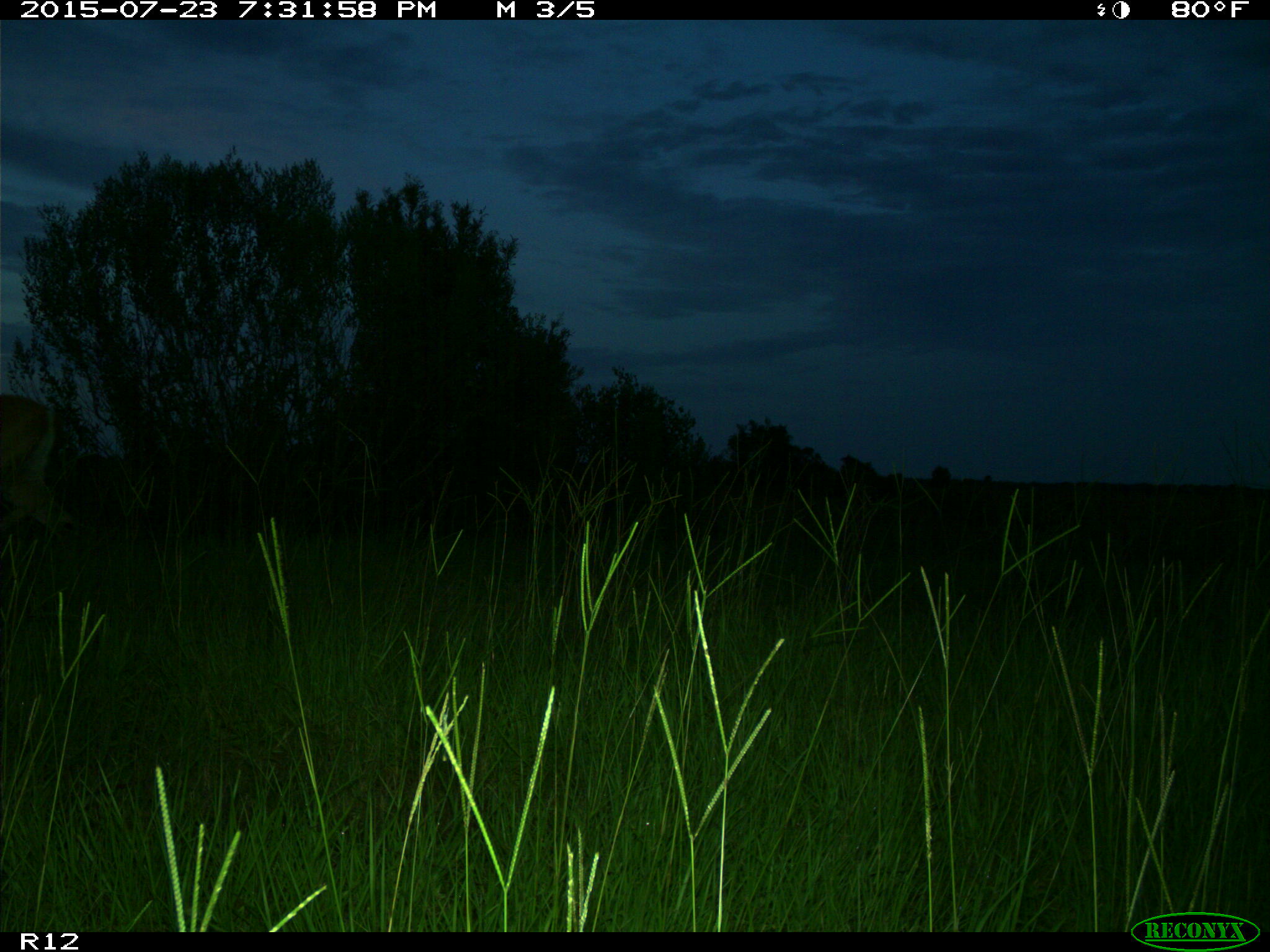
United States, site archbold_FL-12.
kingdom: Animalia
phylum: Chordata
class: Mammalia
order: Artiodactyla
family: Cervidae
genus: Odocoileus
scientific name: Odocoileus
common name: deer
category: unidentified deer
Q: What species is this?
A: Unidentified deer (deer) (Odocoileus).